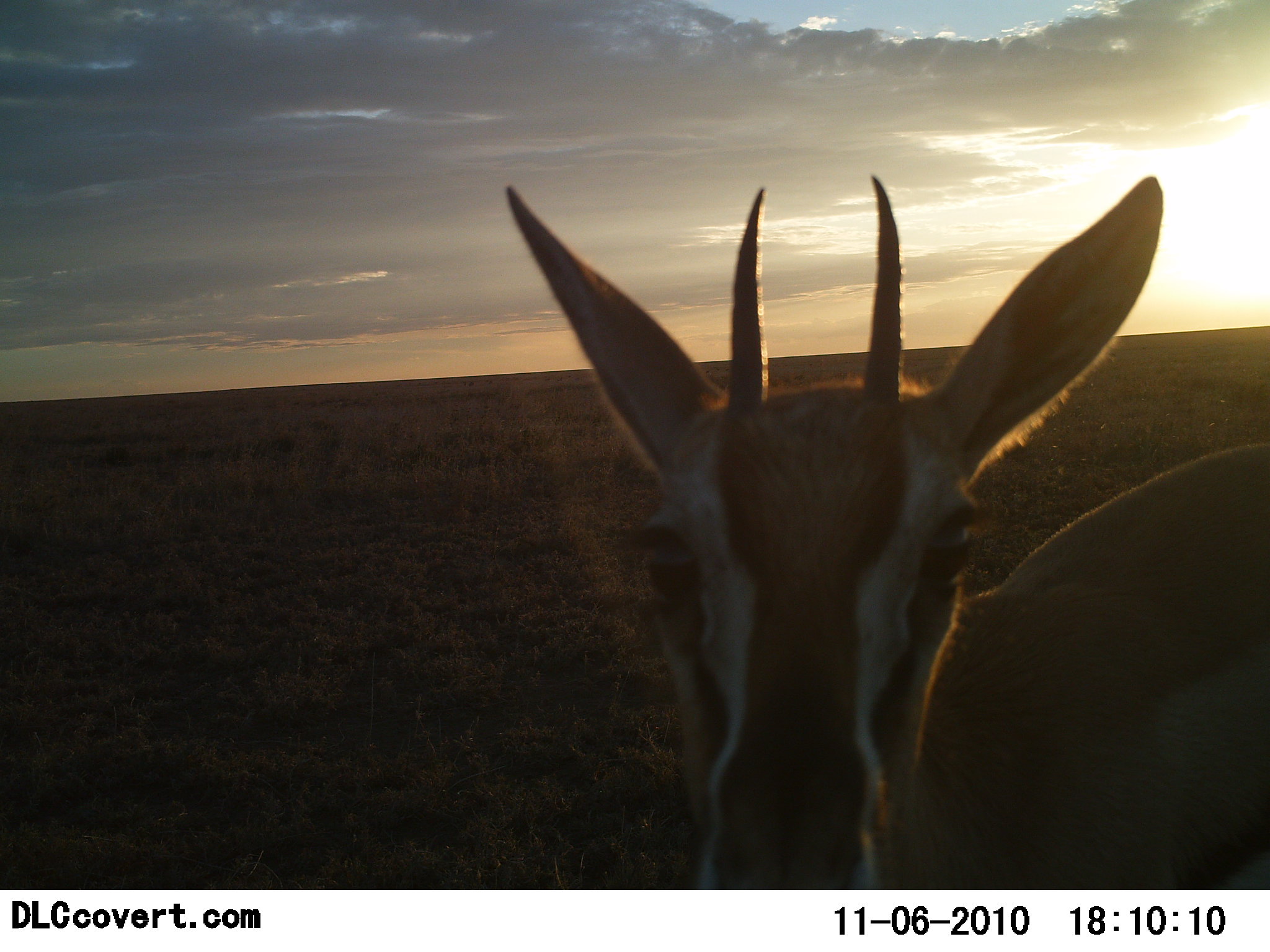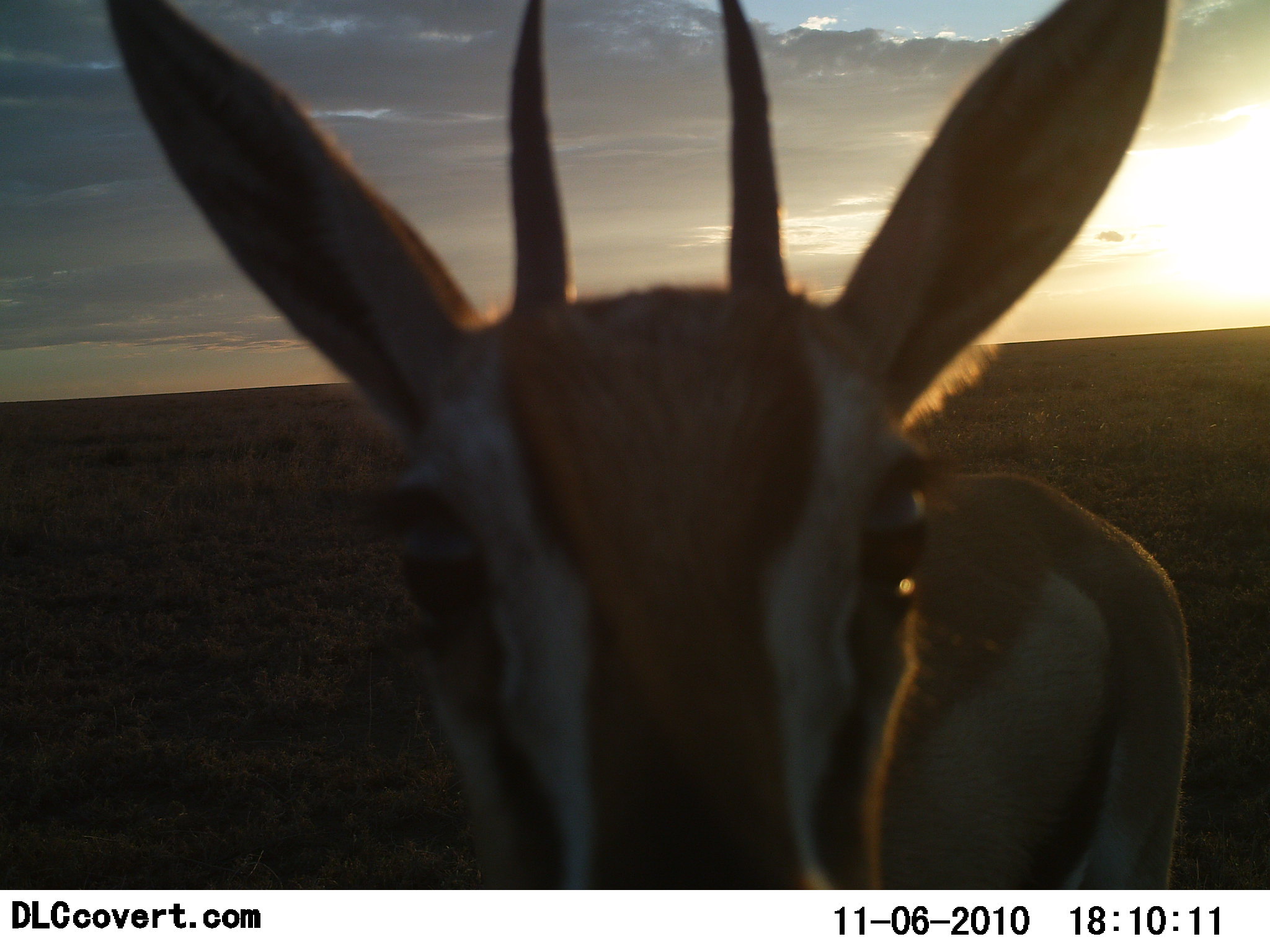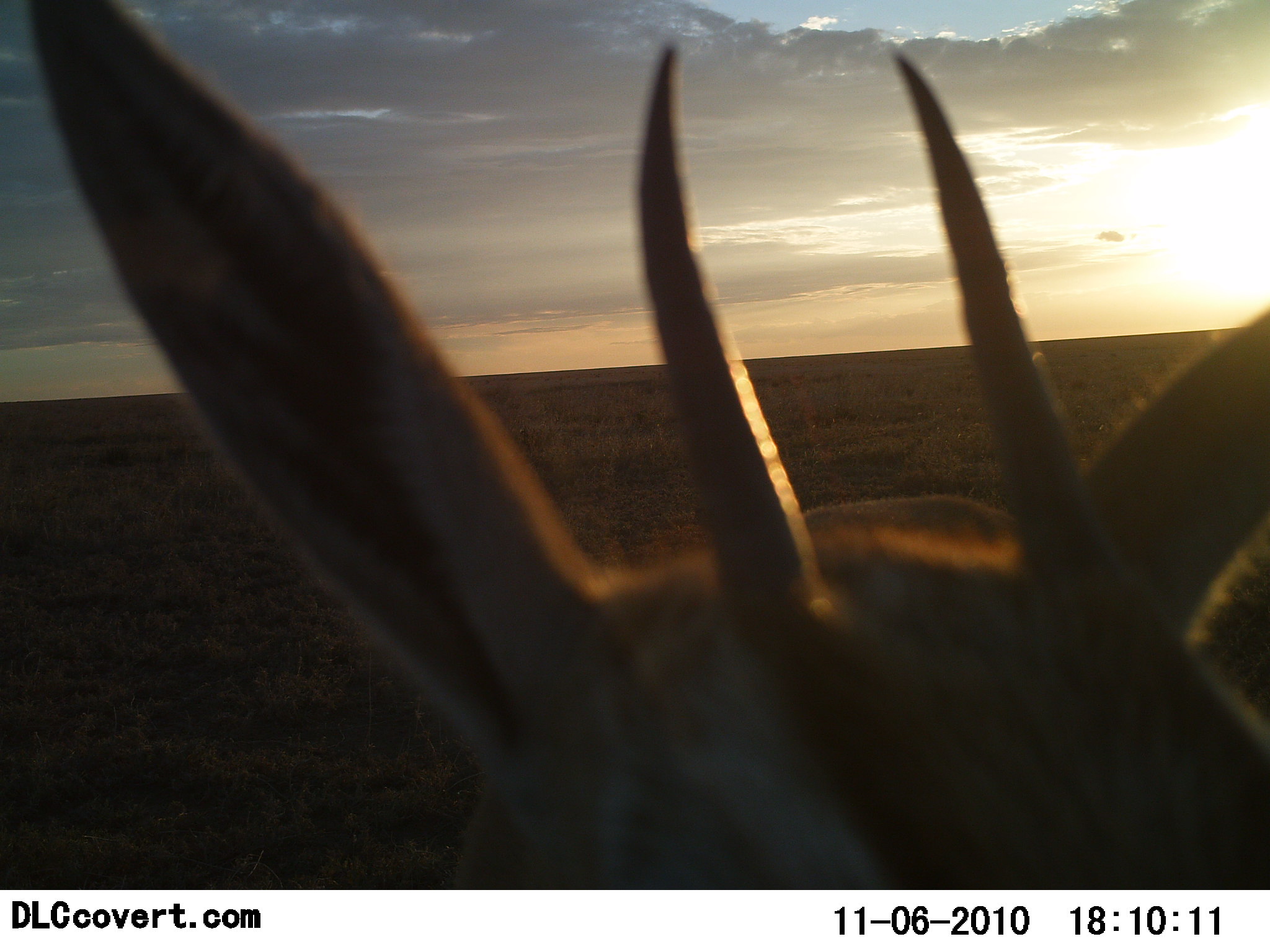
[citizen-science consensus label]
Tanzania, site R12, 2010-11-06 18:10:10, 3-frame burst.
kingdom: Animalia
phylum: Chordata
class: Mammalia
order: Artiodactyla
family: Bovidae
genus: Eudorcas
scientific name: Eudorcas thomsonii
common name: thomson's gazelle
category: gazellethomsons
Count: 1.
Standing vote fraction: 45%.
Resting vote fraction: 0%.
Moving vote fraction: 55%.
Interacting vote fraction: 18%.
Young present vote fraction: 0%.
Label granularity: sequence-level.